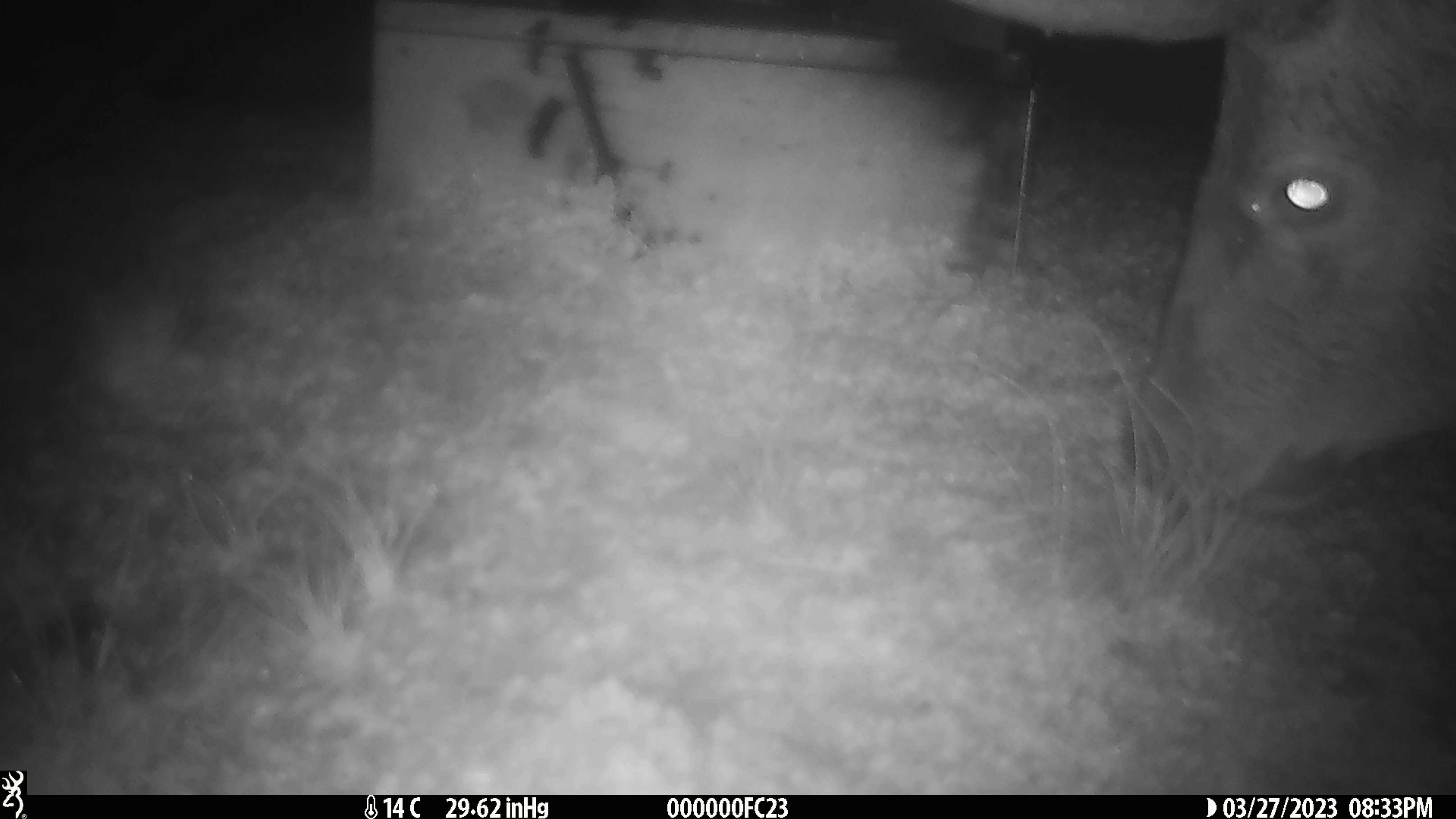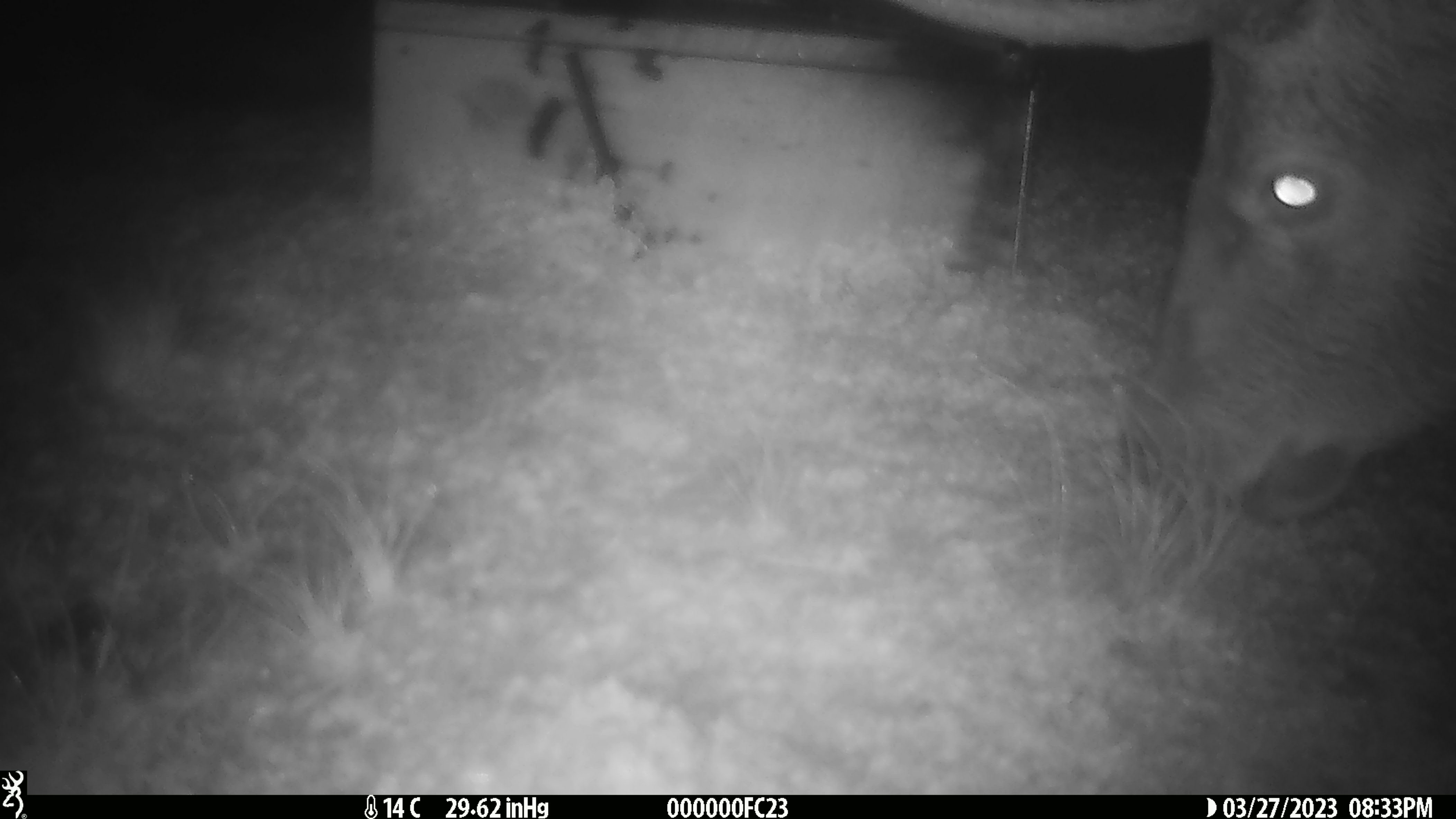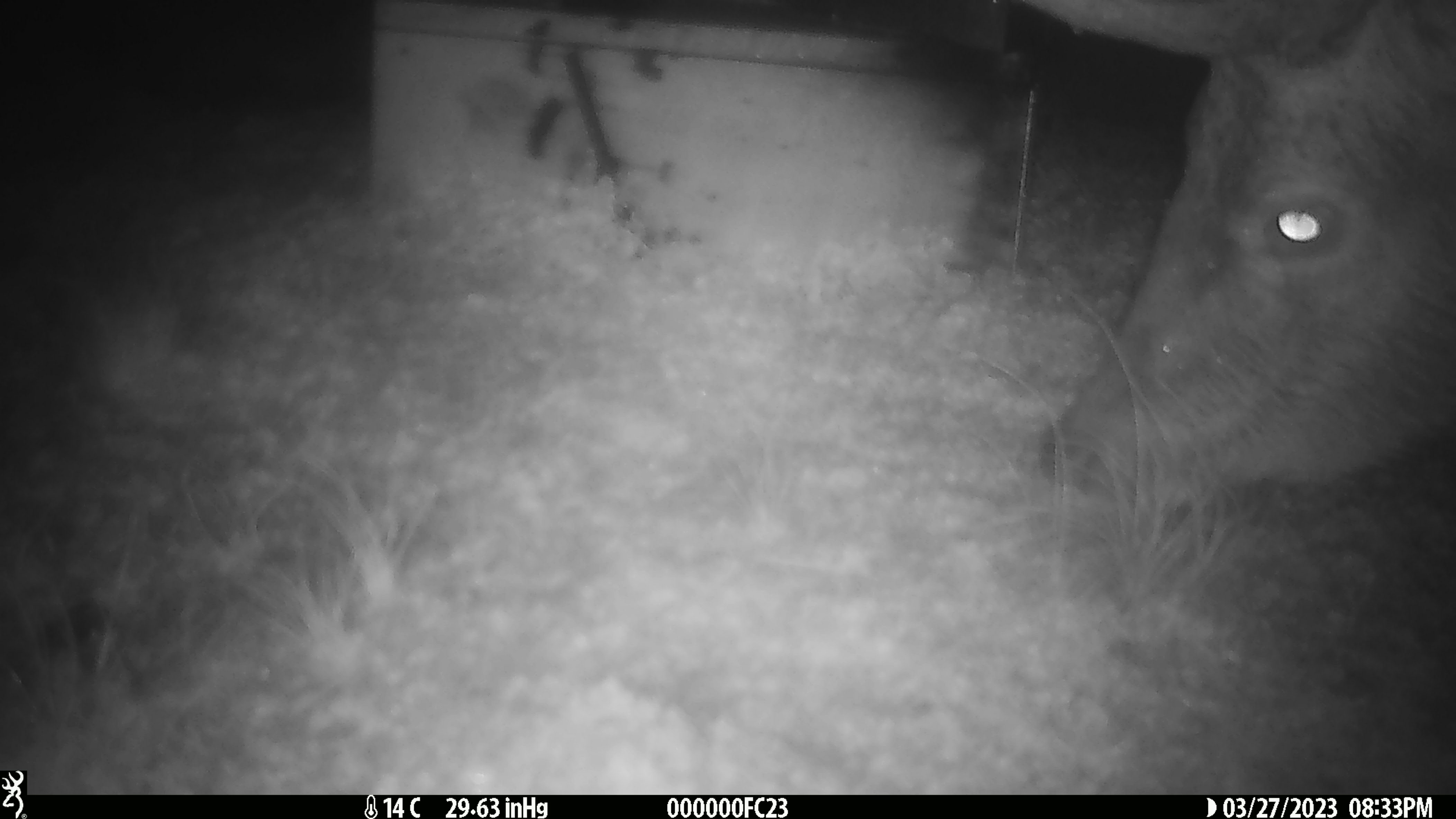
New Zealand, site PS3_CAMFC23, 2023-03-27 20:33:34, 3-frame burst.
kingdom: Animalia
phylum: Chordata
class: Mammalia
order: Artiodactyla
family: Cervidae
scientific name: Cervidae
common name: deer